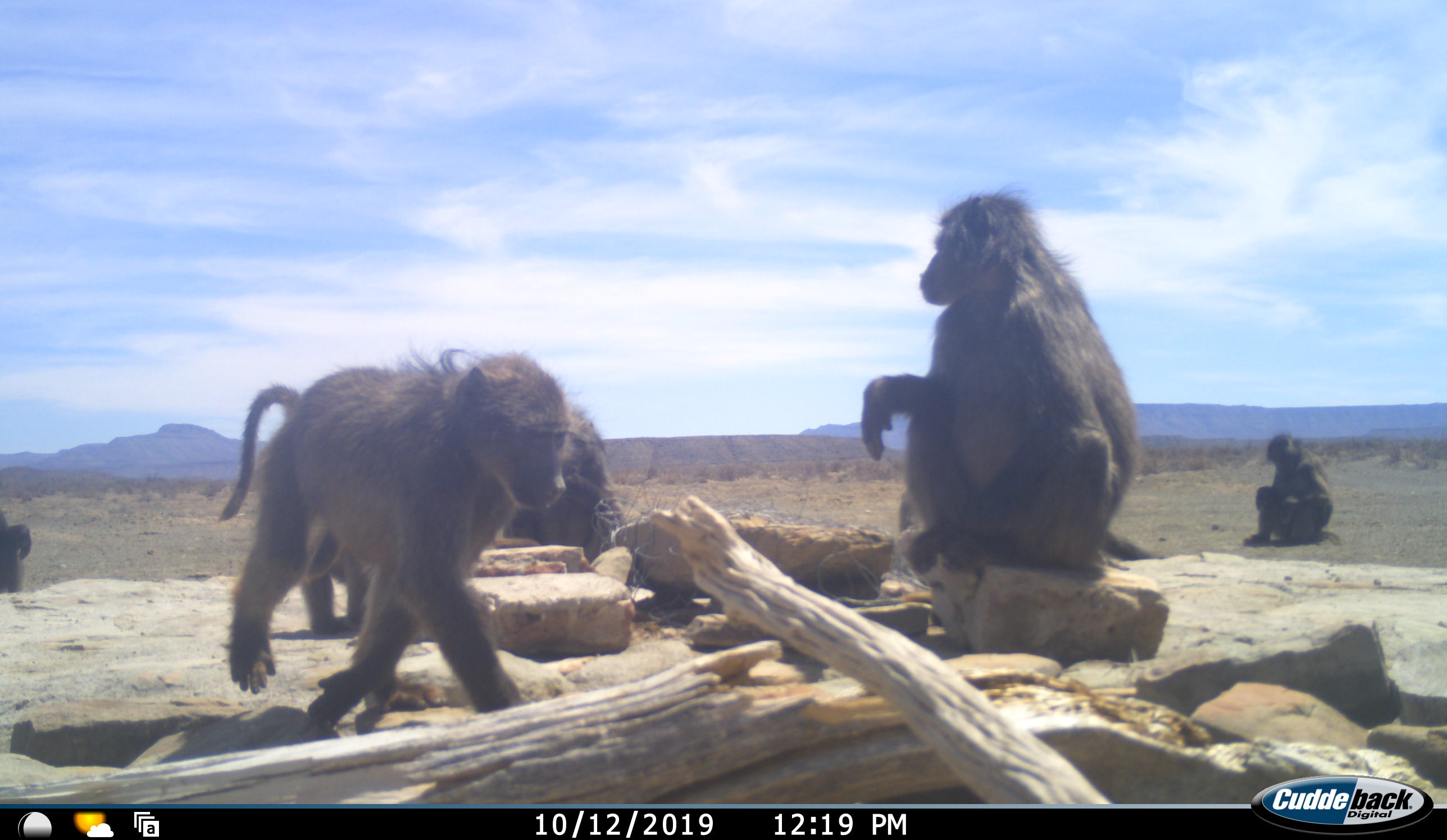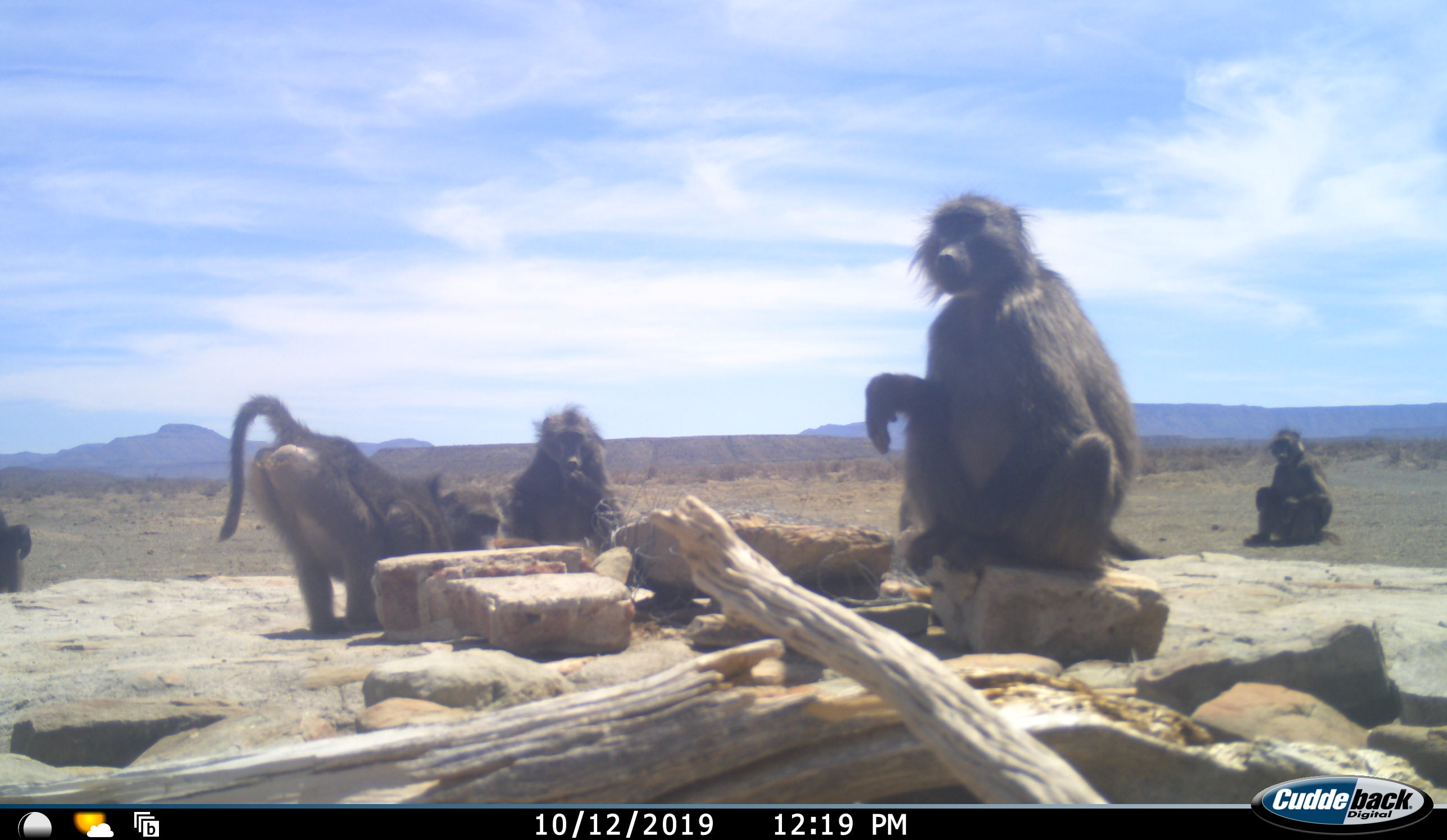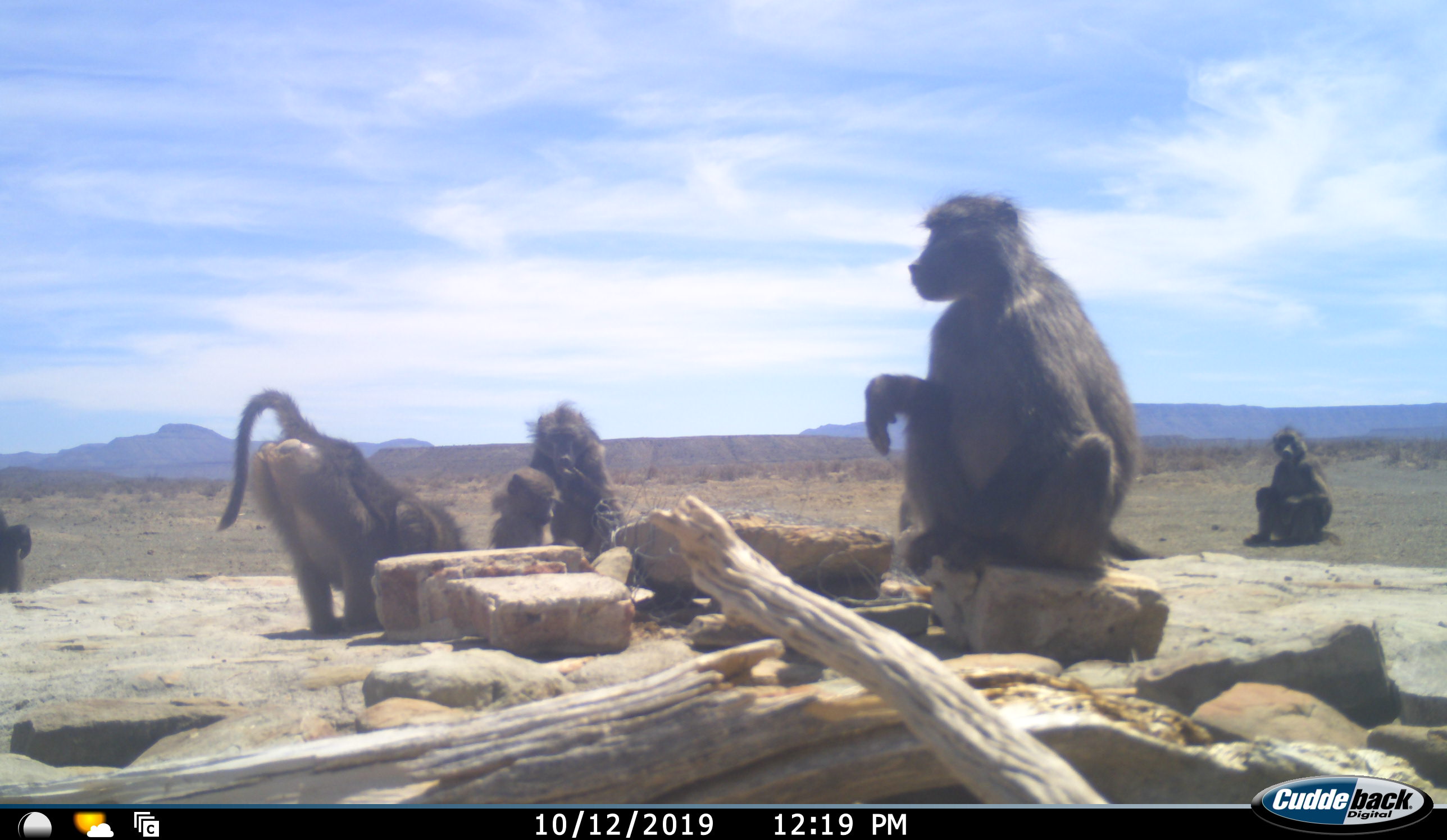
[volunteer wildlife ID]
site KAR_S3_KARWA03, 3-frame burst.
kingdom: Animalia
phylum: Chordata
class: Mammalia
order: Primates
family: Cercopithecidae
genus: Papio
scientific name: Papio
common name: baboon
Baboon (Papio), count 6. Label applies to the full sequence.